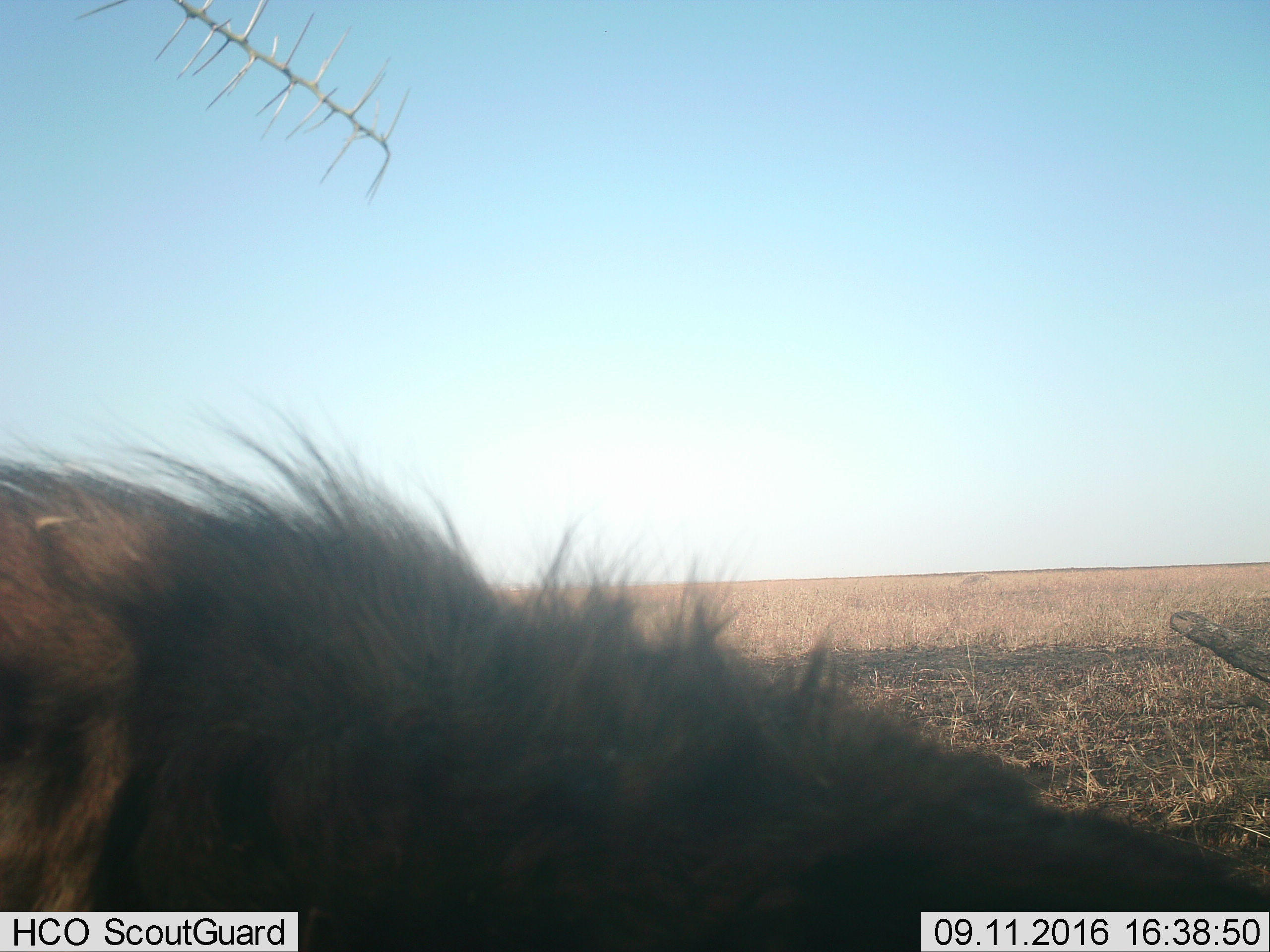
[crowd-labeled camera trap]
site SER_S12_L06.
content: unidentified animal